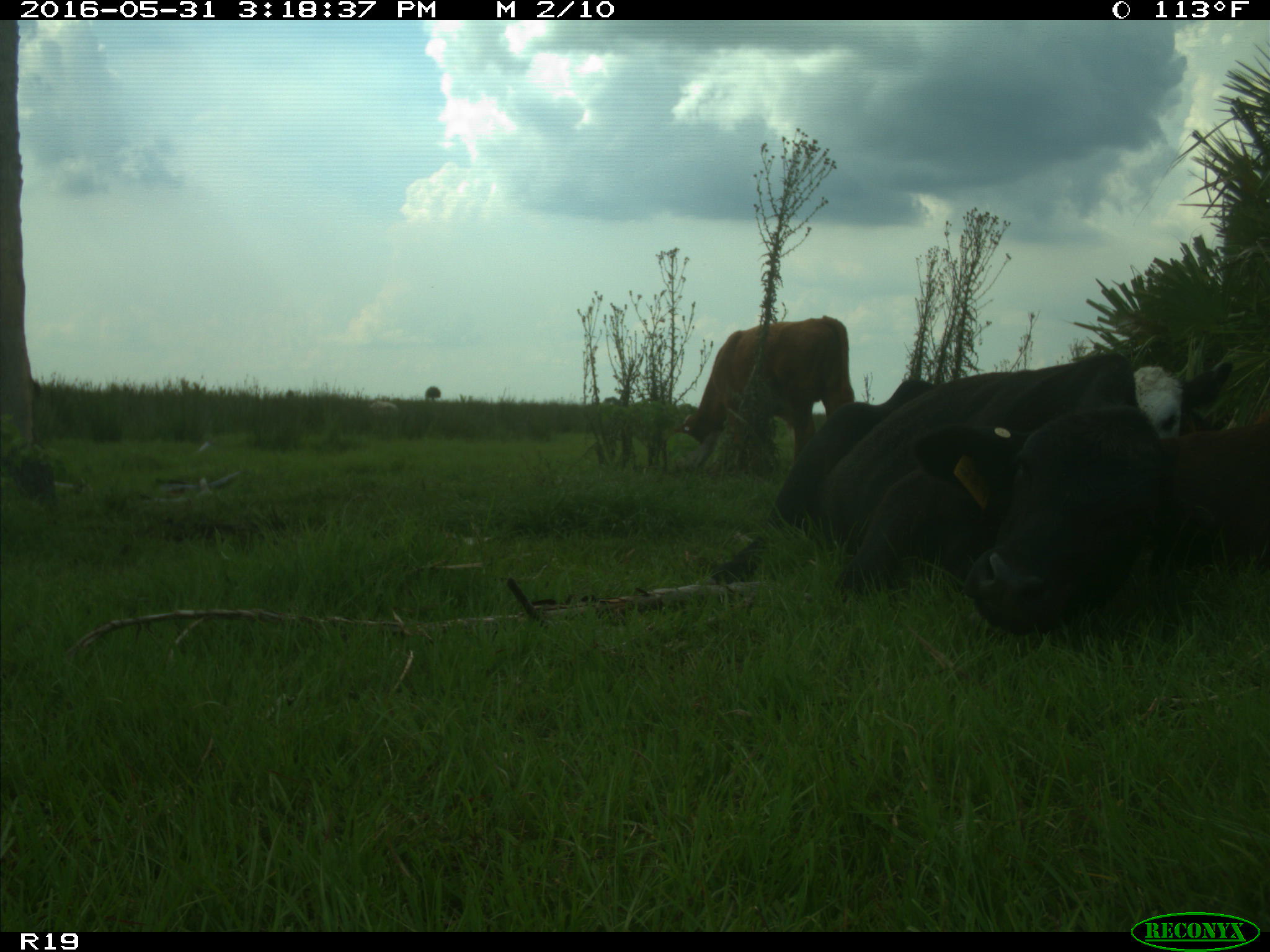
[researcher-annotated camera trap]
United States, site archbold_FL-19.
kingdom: Animalia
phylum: Chordata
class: Mammalia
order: Artiodactyla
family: Bovidae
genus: Bos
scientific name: Bos taurus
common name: domestic cow